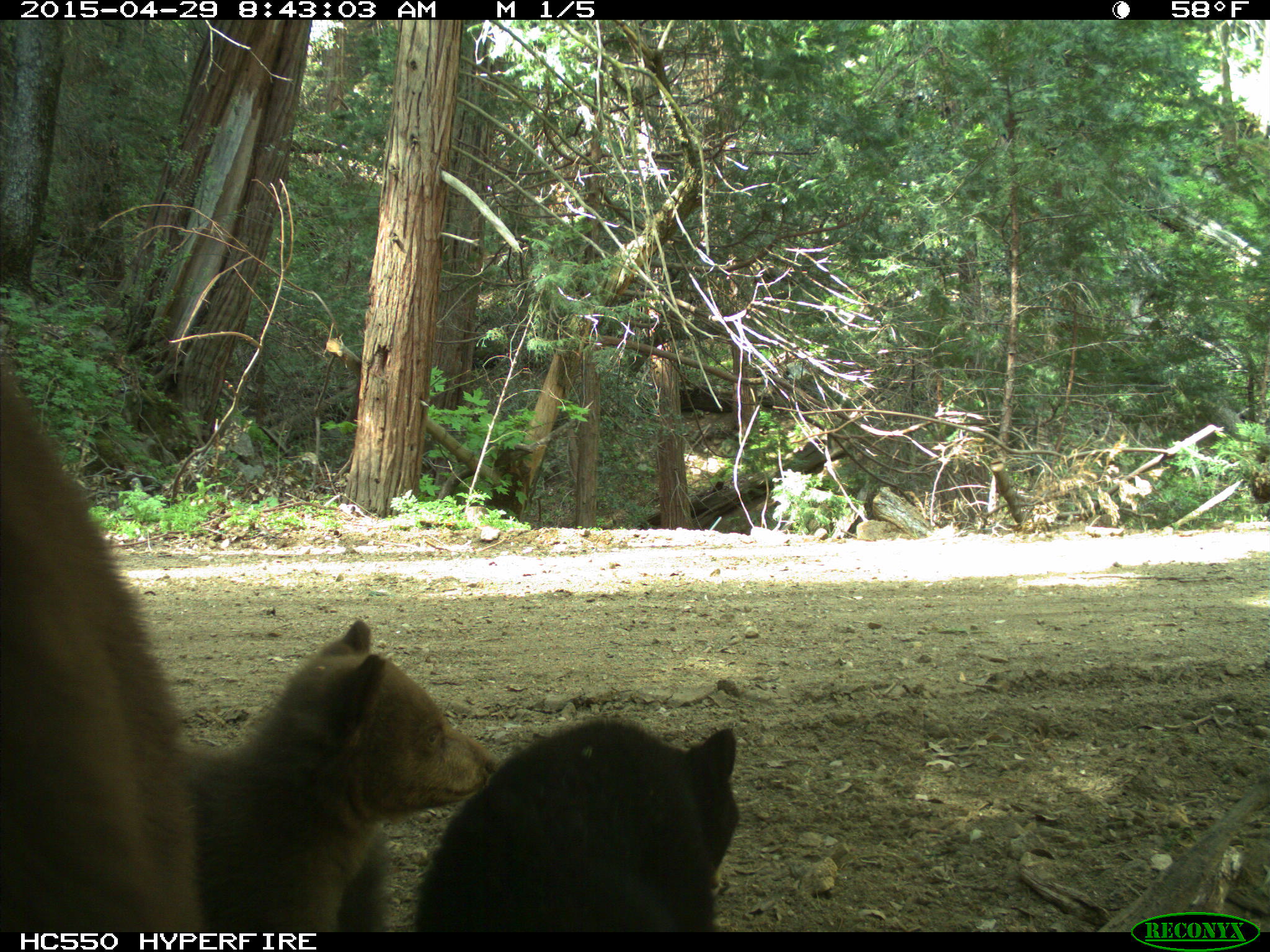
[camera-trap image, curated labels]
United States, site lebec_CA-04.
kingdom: Animalia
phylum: Chordata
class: Mammalia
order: Carnivora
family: Ursidae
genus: Ursus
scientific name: Ursus americanus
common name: american black bear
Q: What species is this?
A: Ursus americanus (american black bear).